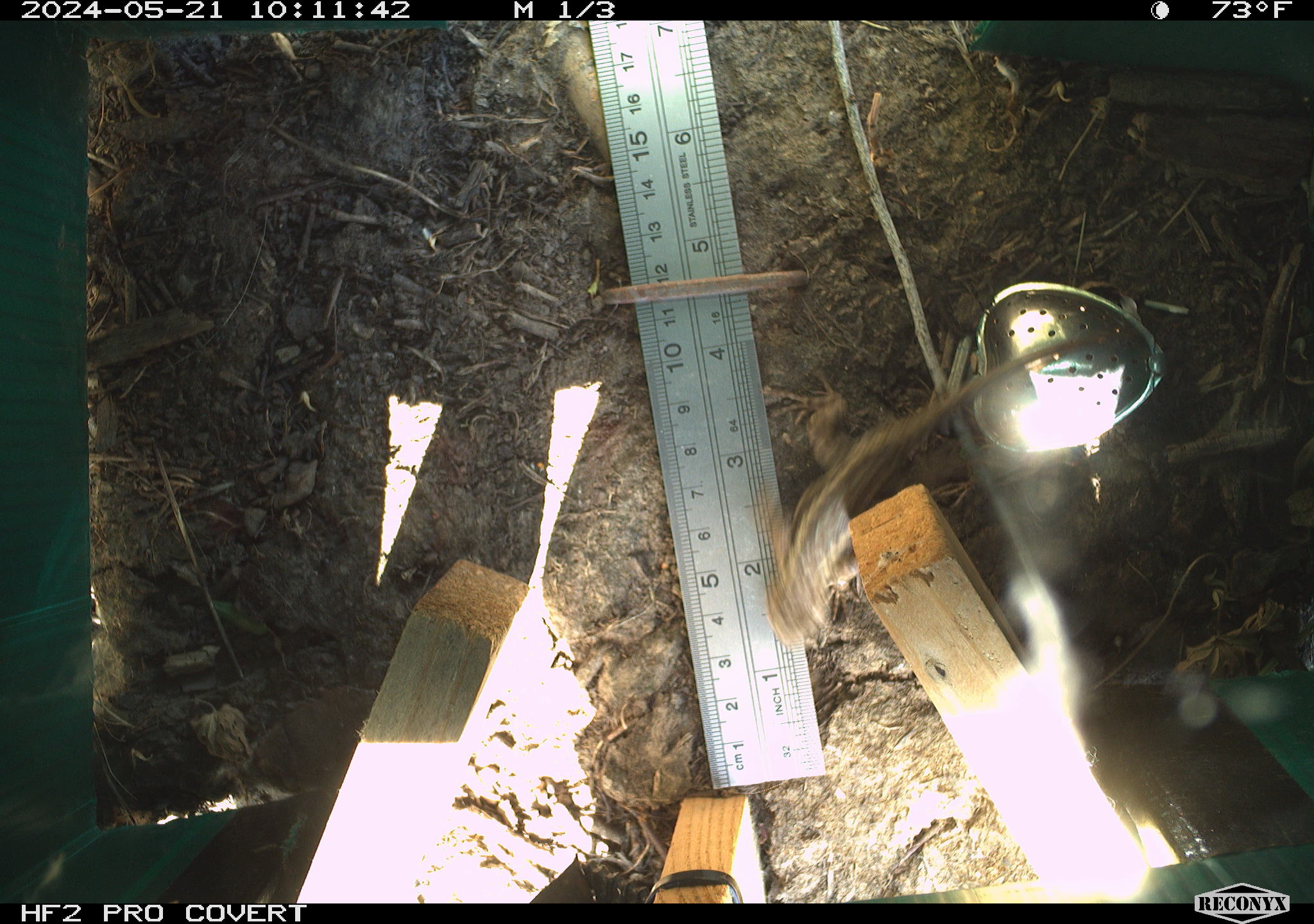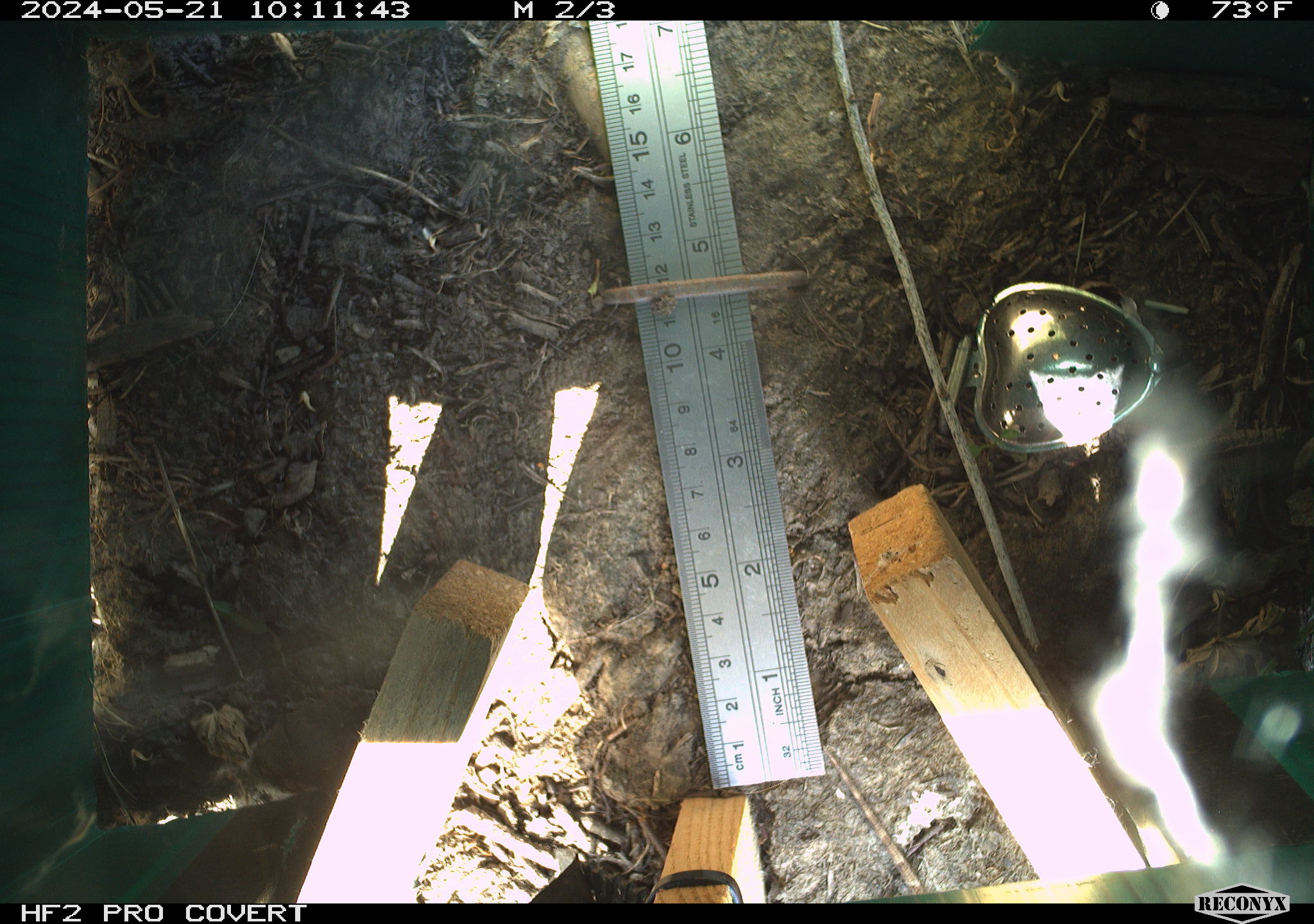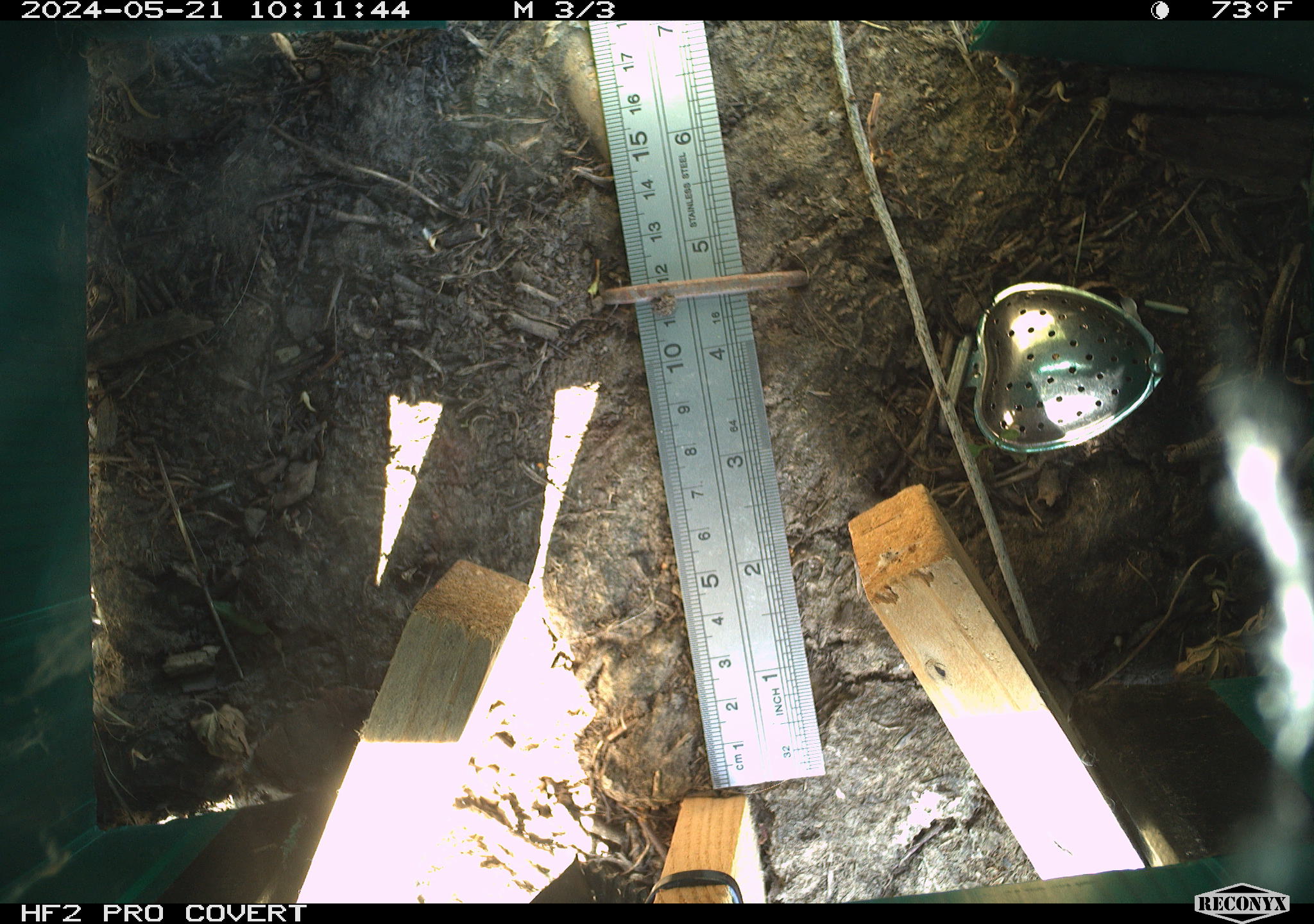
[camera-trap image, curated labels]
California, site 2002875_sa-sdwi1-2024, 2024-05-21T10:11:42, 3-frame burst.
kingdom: Animalia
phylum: Chordata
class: Reptilia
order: Squamata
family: Phrynosomatidae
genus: Sceloporus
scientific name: Sceloporus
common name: spiny lizards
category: sceloporus species